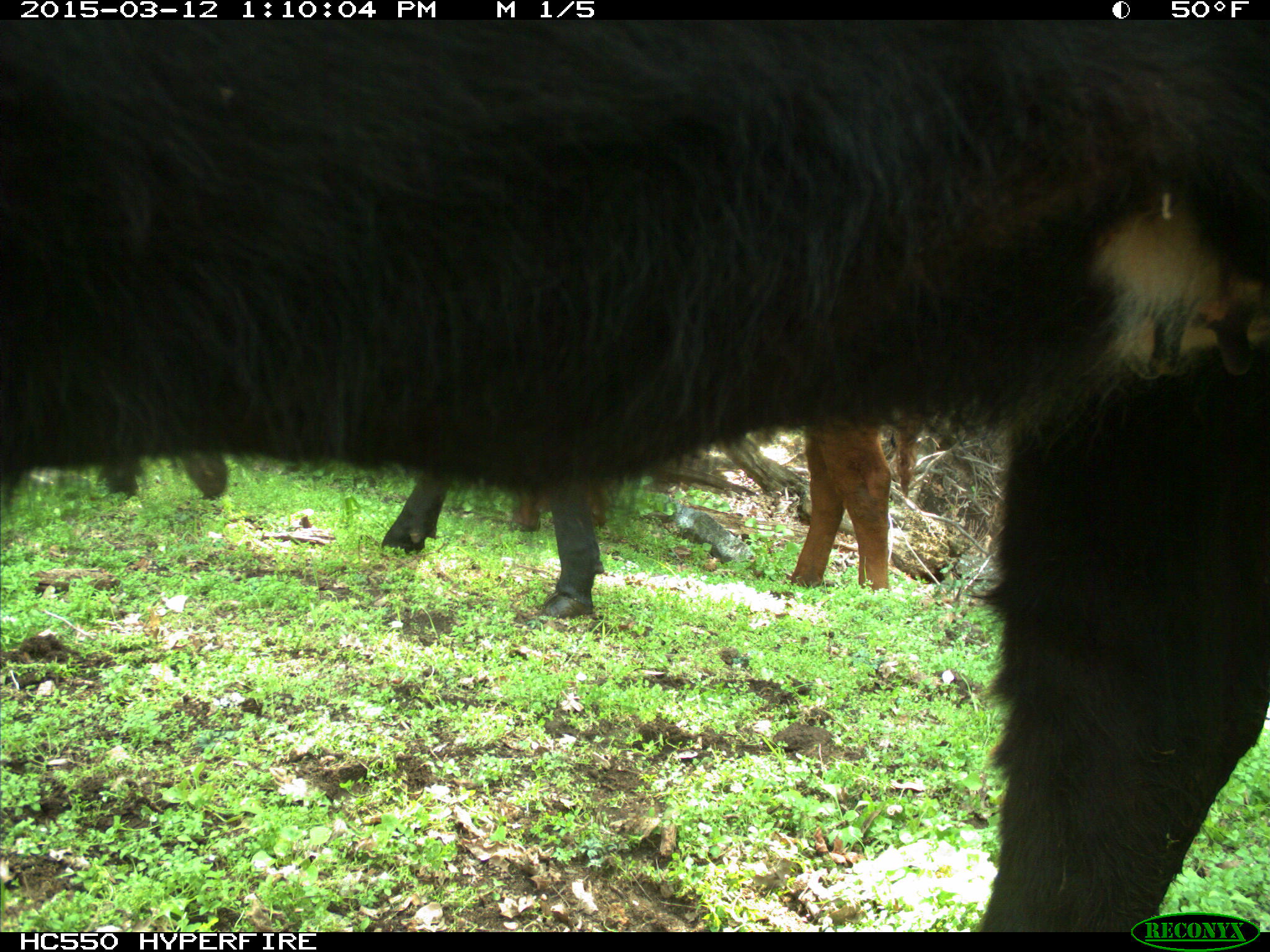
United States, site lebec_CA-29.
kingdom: Animalia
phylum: Chordata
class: Mammalia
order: Artiodactyla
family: Bovidae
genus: Bos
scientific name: Bos taurus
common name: domestic cow